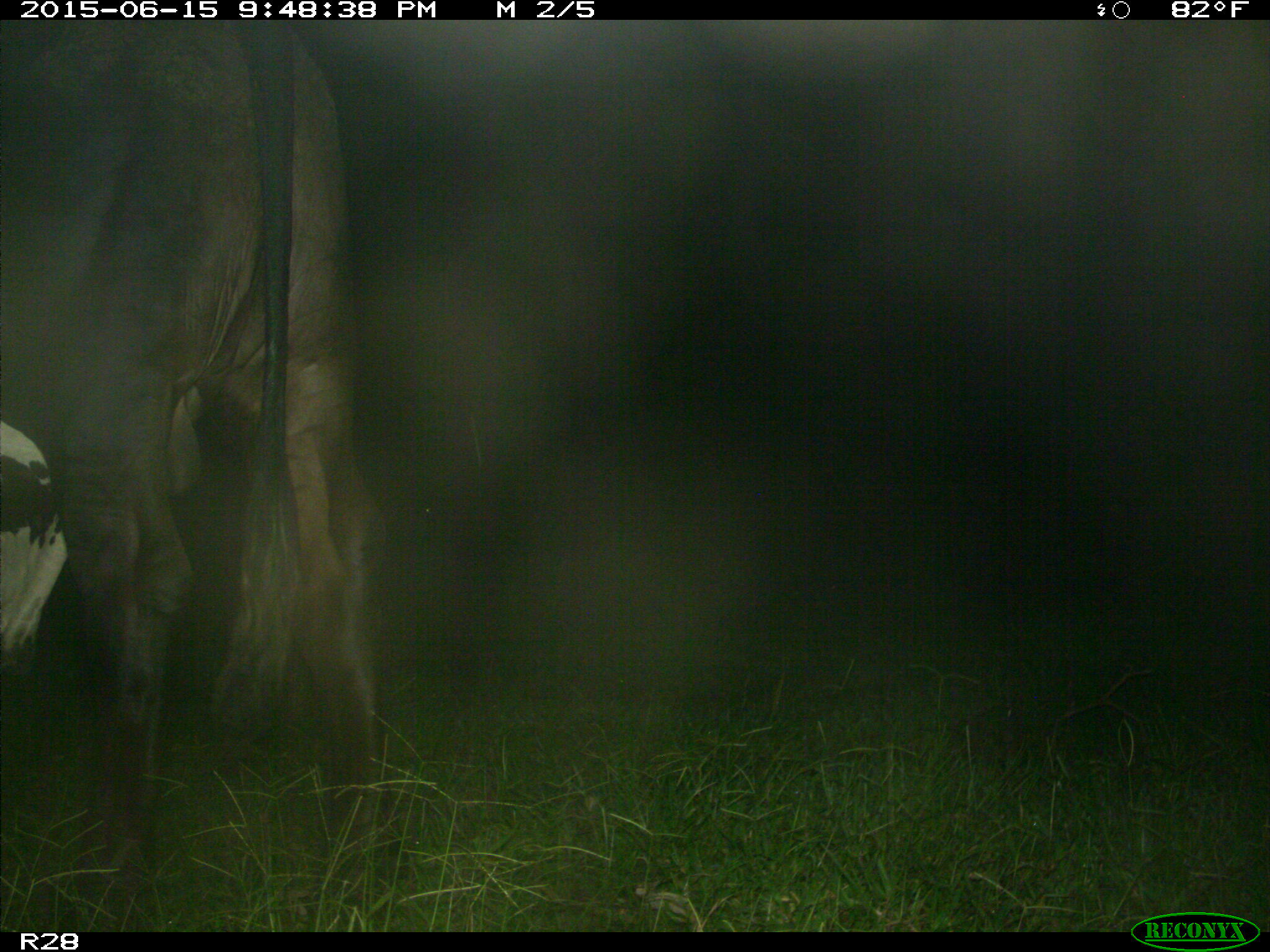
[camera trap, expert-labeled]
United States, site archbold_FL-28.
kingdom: Animalia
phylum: Chordata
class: Mammalia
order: Artiodactyla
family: Bovidae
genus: Bos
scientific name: Bos taurus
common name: domestic cow